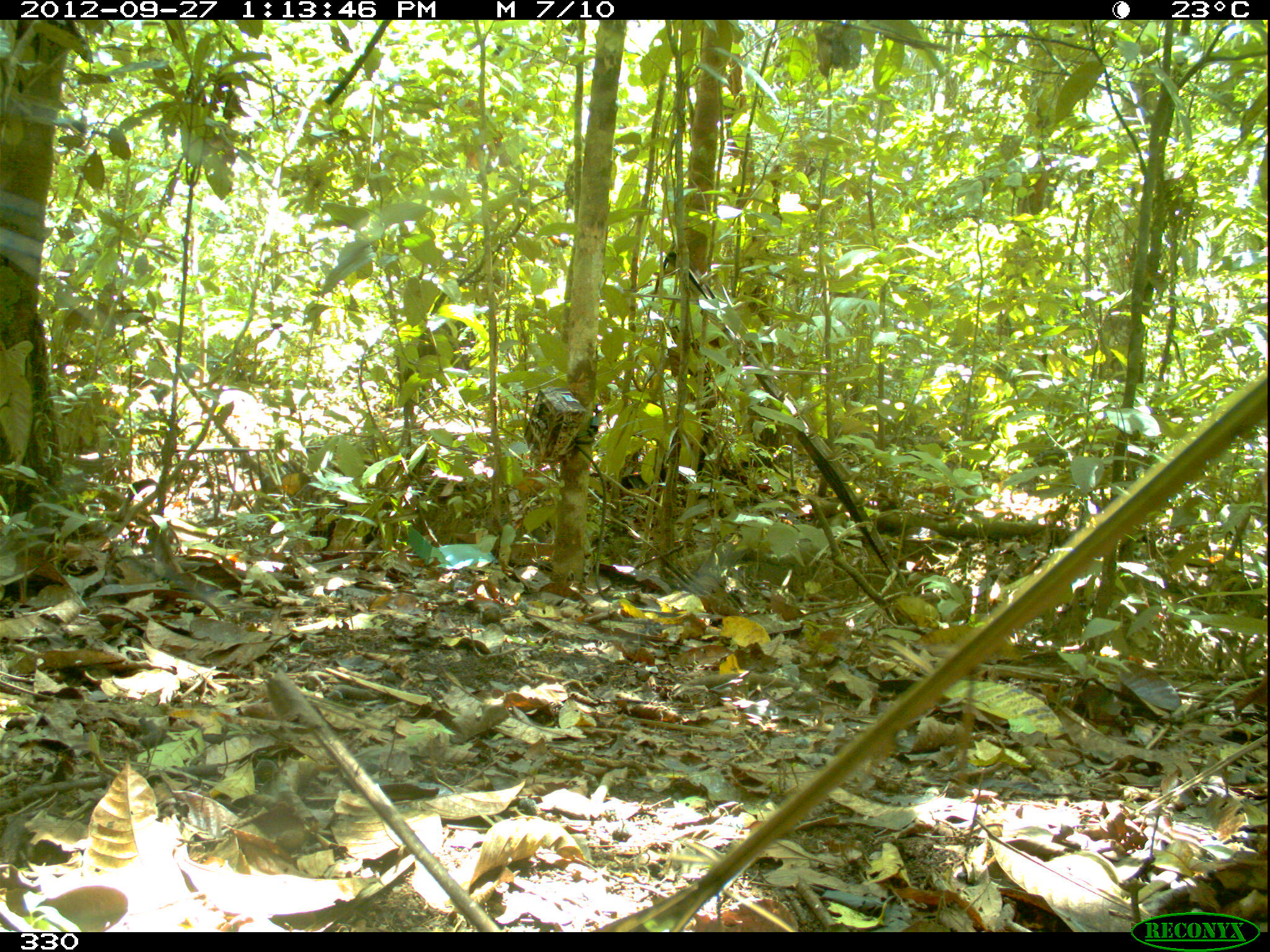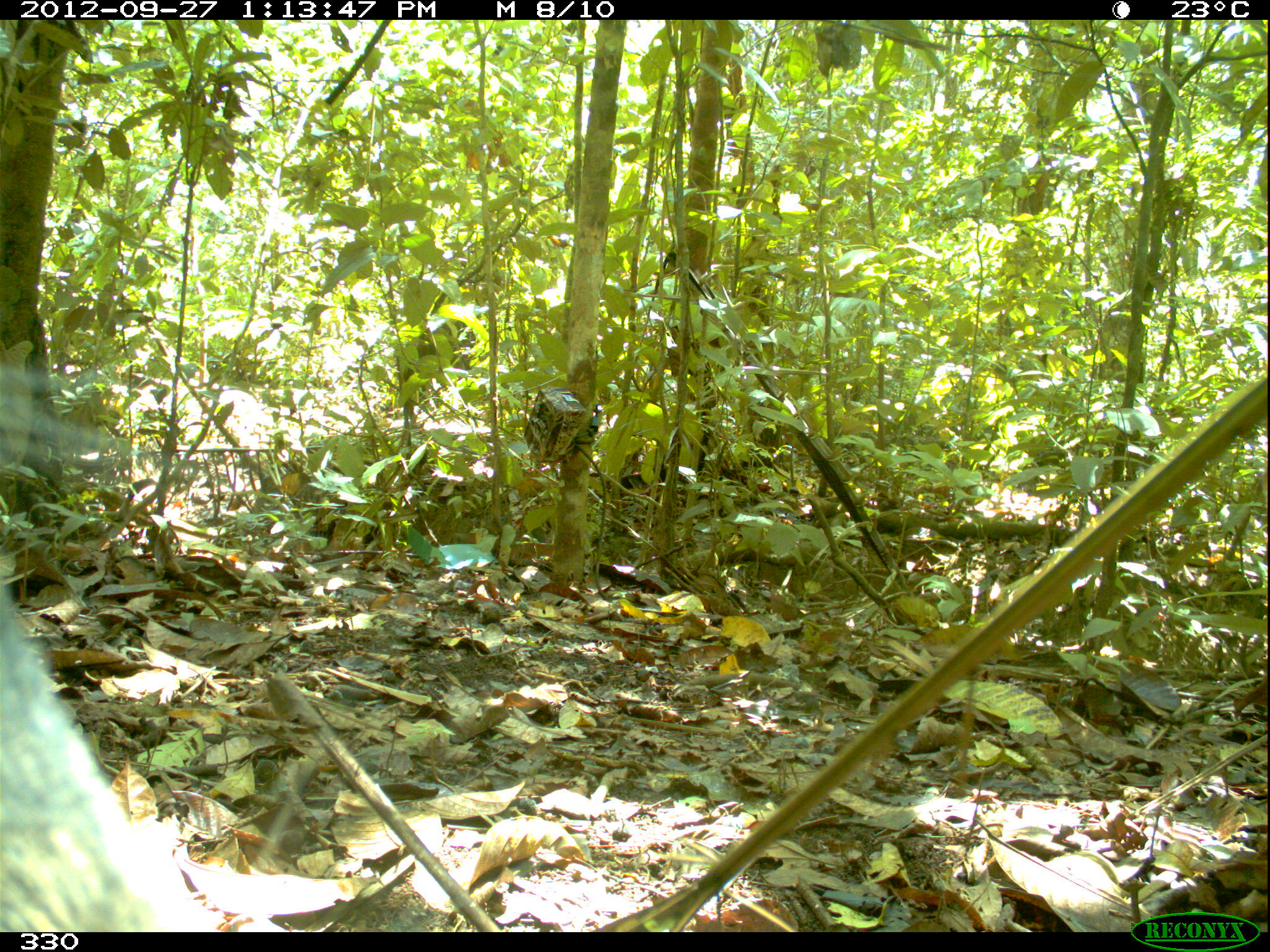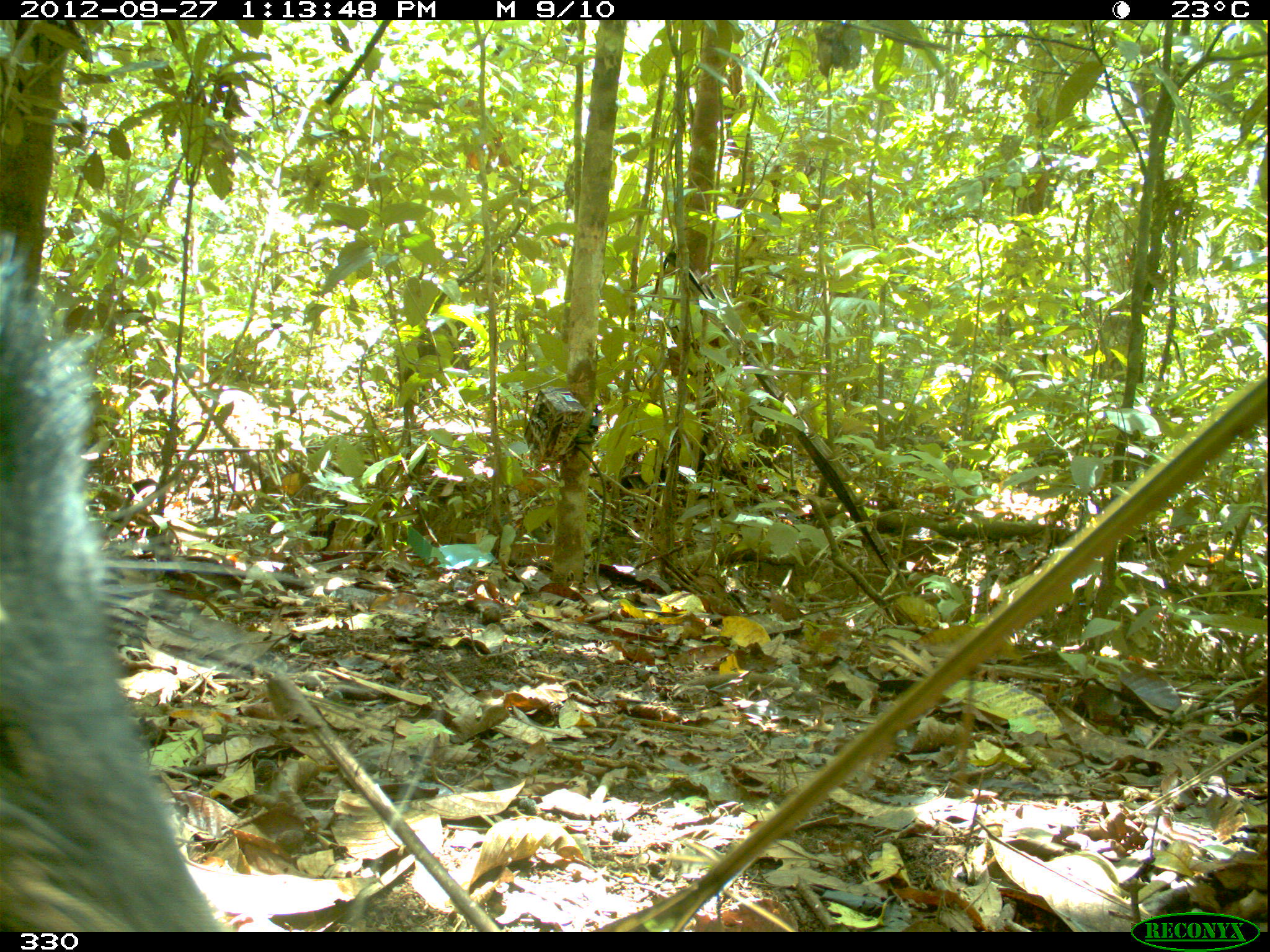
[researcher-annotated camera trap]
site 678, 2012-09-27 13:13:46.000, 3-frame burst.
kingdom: Animalia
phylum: Chordata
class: Mammalia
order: Artiodactyla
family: Tayassuidae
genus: Tayassu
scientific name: Tayassu pecari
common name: white-lipped peccary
Tayassu pecari (white-lipped peccary).